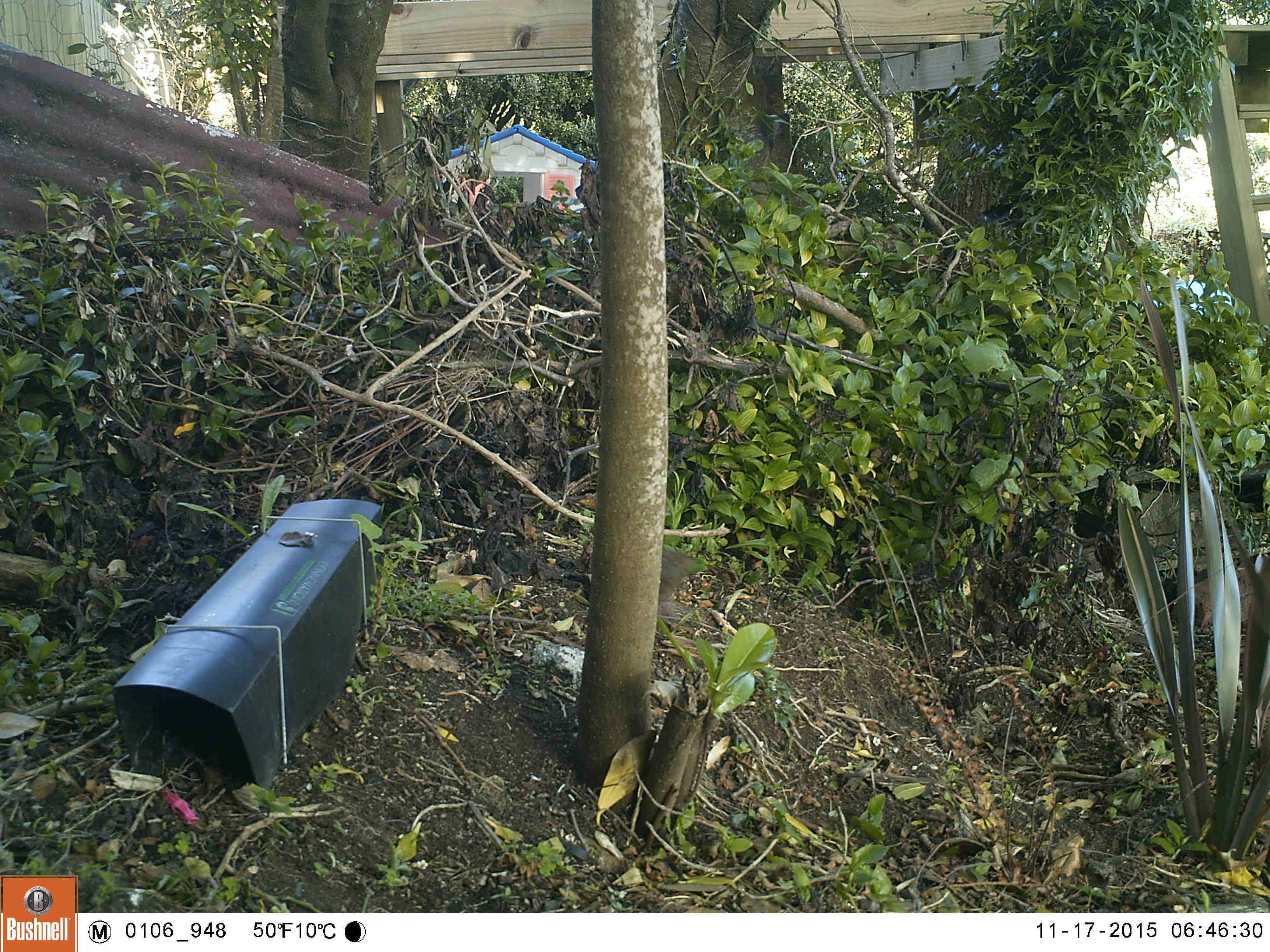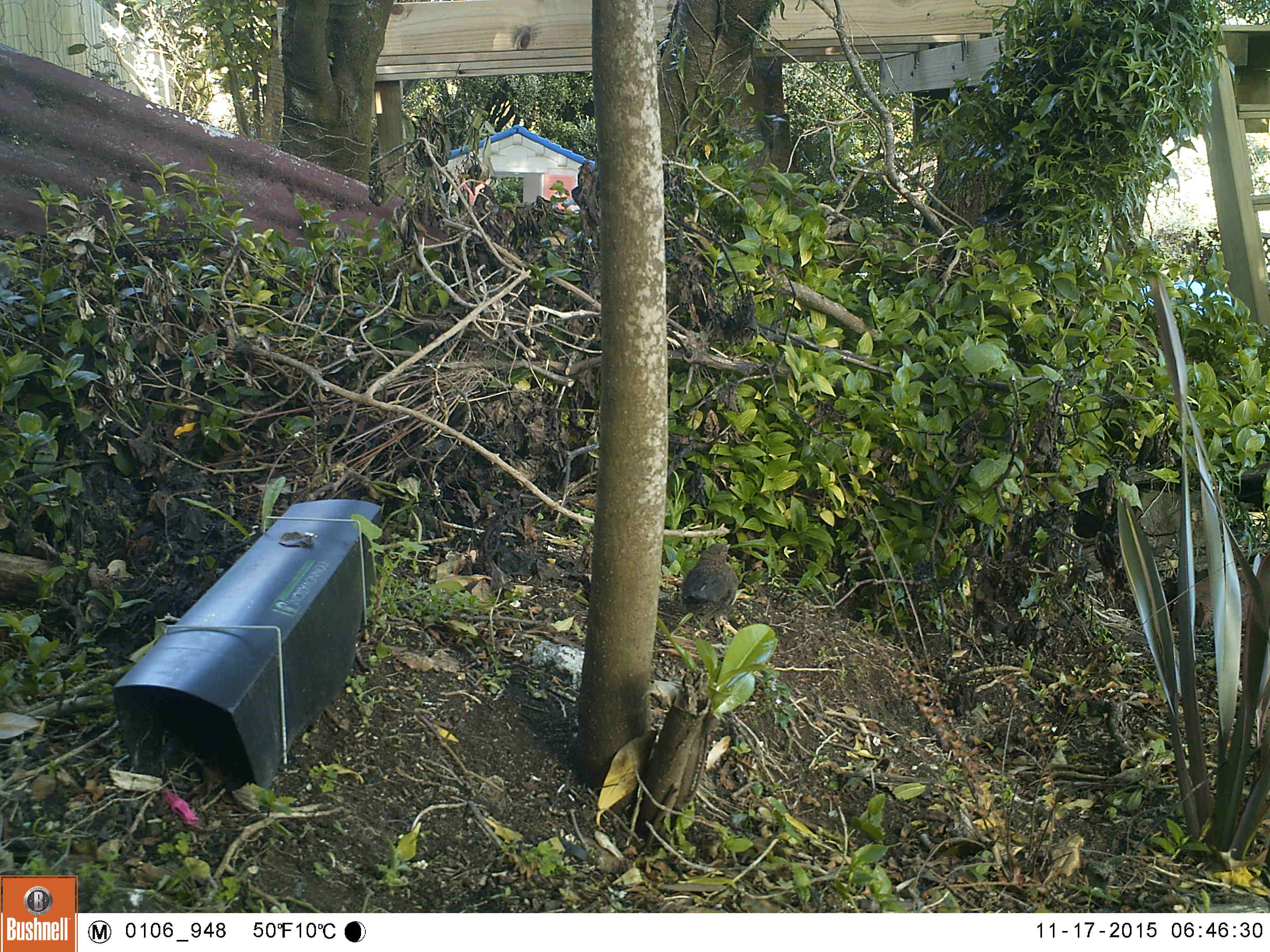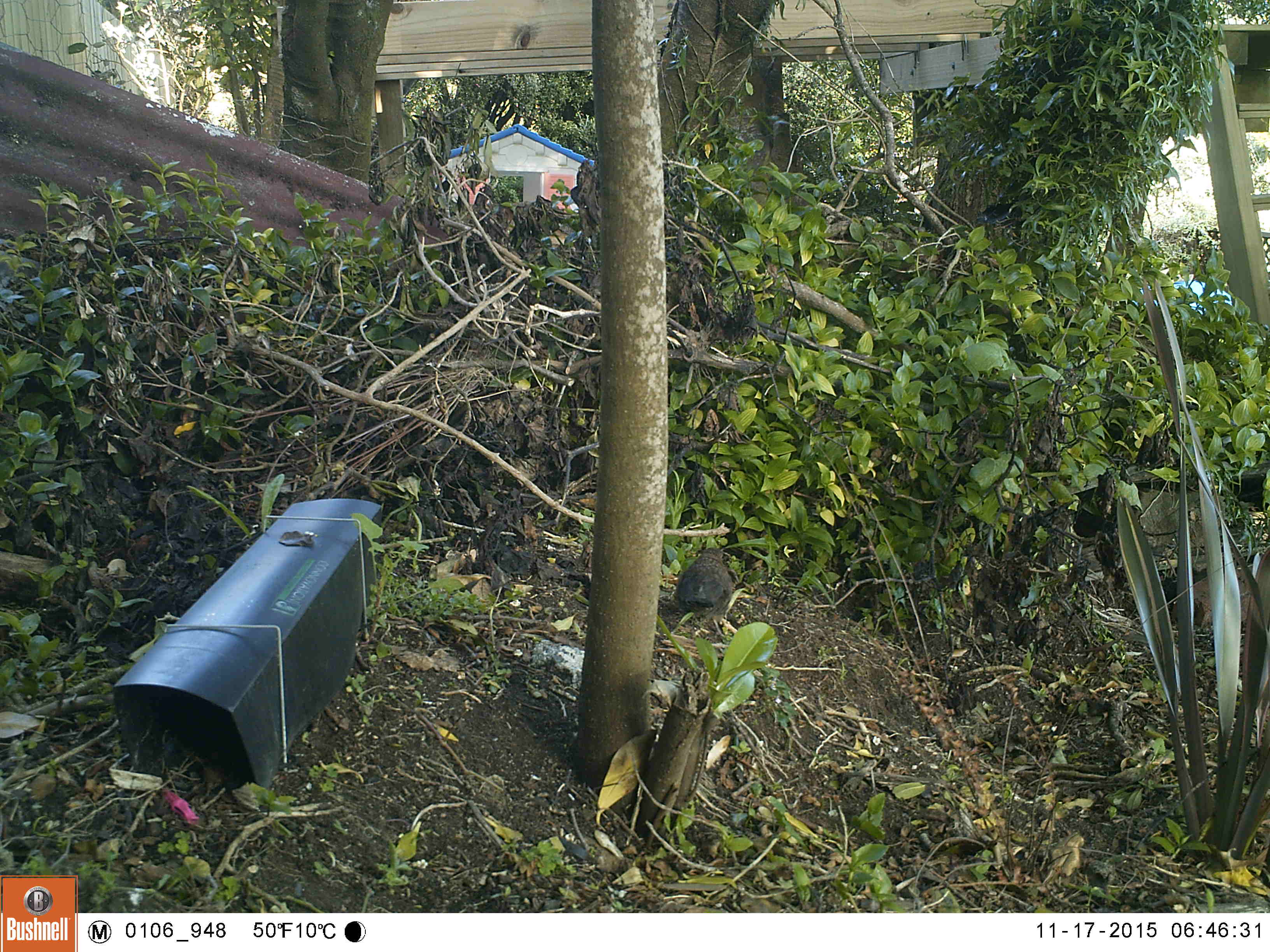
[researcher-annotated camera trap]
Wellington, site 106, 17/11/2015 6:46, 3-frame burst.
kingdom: Animalia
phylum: Chordata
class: Aves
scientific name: Aves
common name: bird